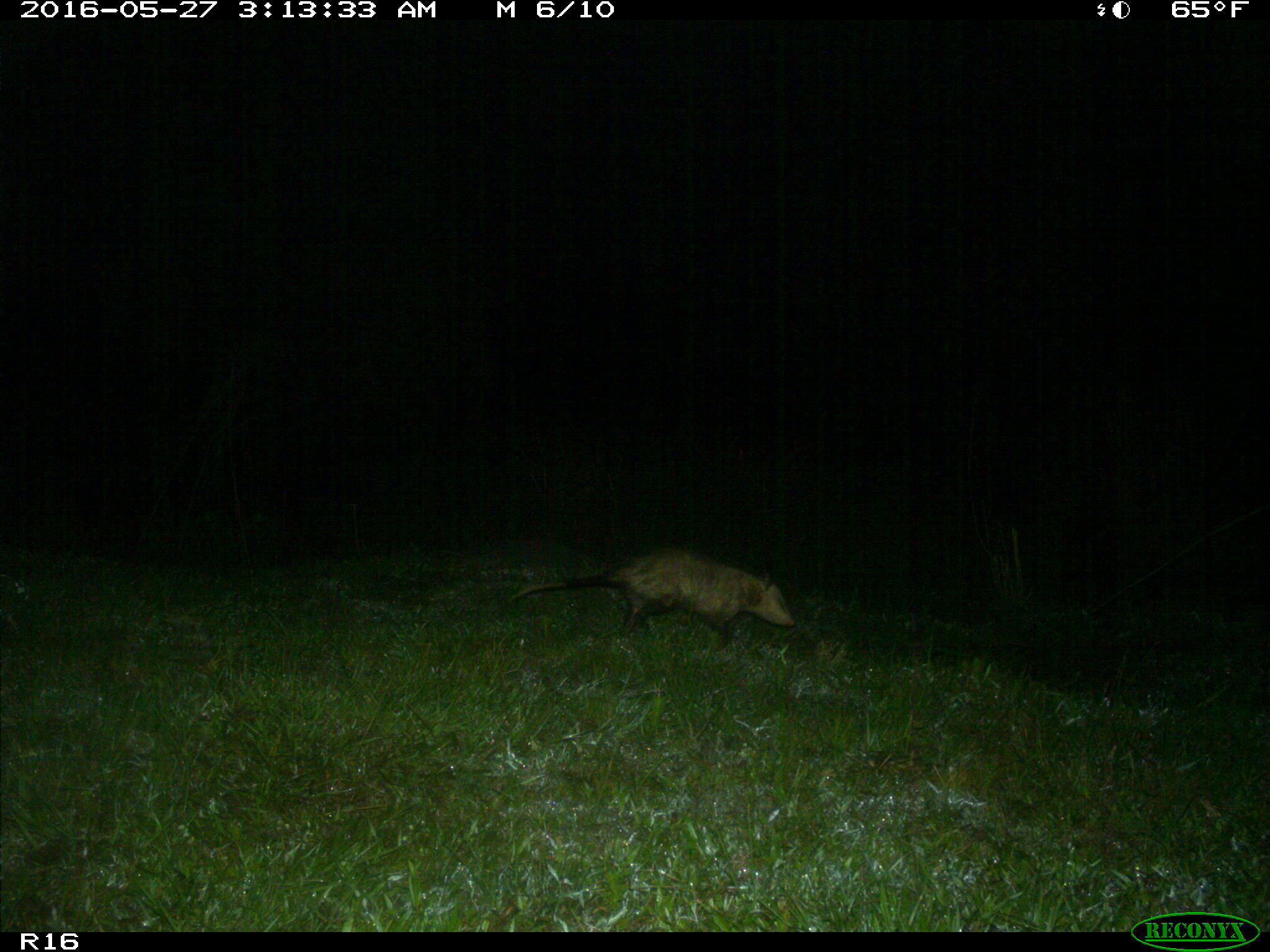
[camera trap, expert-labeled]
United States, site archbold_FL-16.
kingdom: Animalia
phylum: Chordata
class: Mammalia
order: Didelphimorphia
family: Didelphidae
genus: Didelphis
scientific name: Didelphis virginiana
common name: virginia opossum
Didelphis virginiana (virginia opossum).